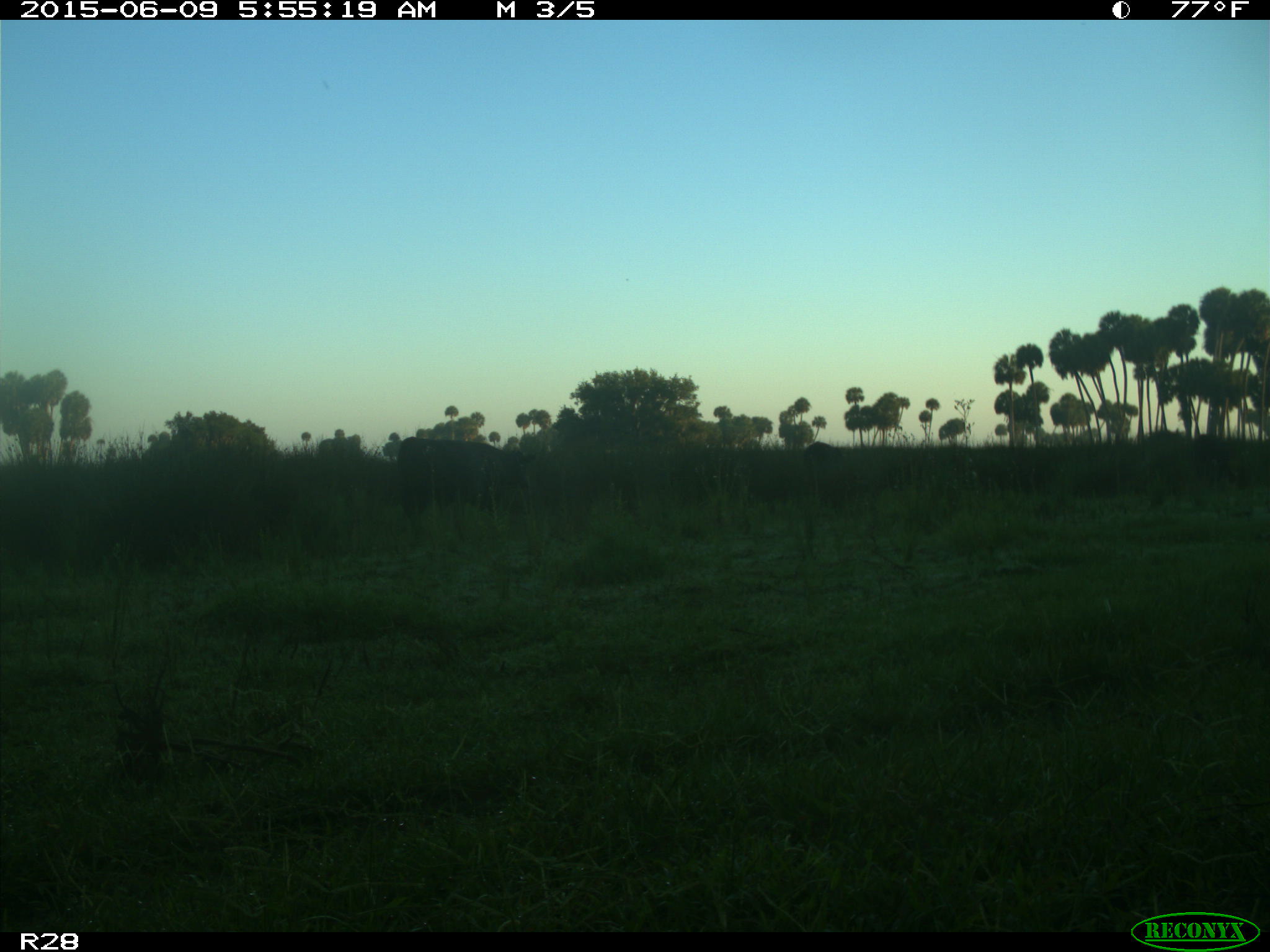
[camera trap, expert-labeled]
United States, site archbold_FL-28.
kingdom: Animalia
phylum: Chordata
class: Mammalia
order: Artiodactyla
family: Bovidae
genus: Bos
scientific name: Bos taurus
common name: domestic cow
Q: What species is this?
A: Bos taurus (domestic cow).